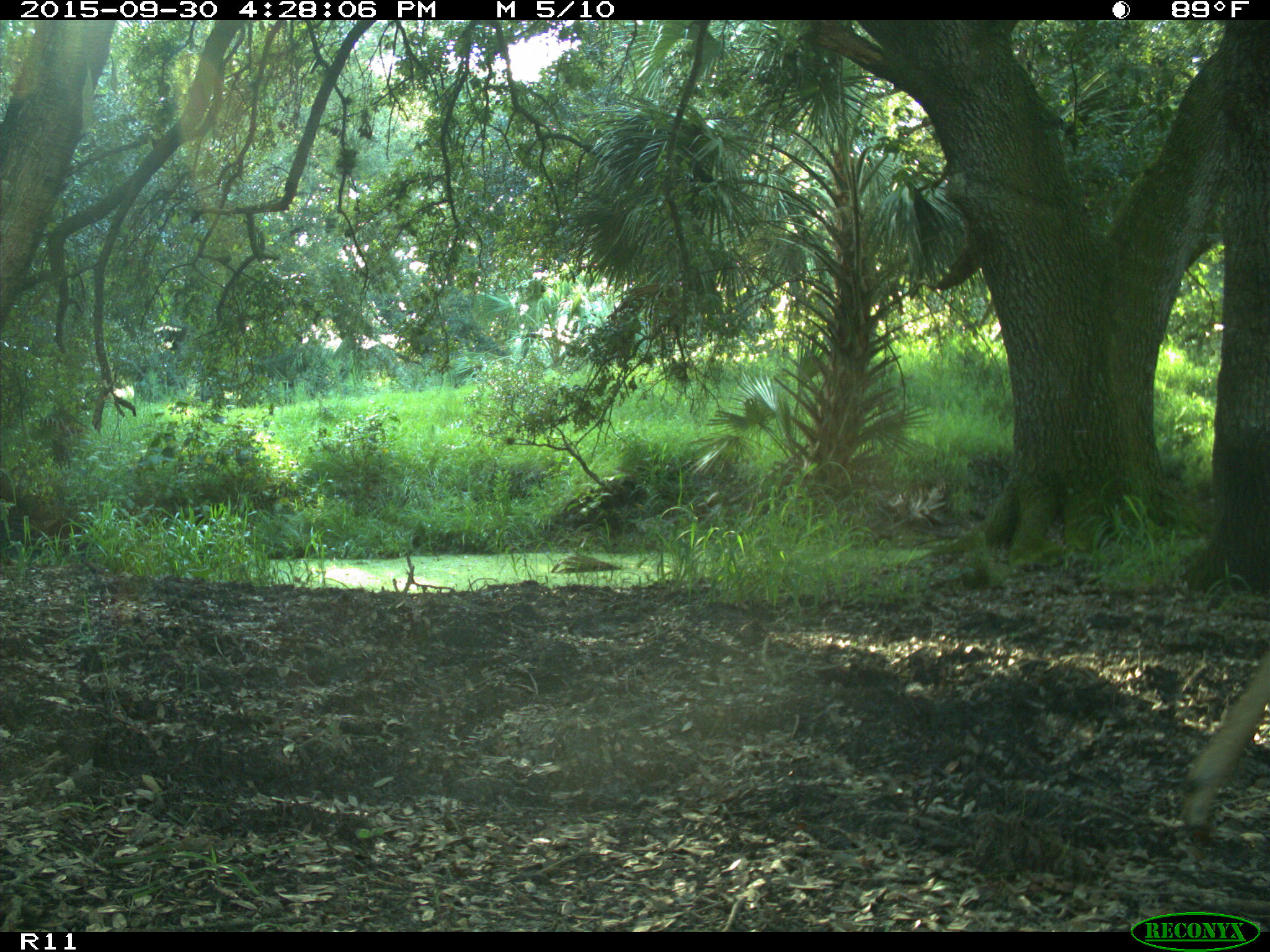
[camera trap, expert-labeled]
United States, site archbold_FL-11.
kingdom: Animalia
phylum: Chordata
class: Mammalia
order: Artiodactyla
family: Cervidae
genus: Odocoileus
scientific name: Odocoileus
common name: deer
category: unidentified deer